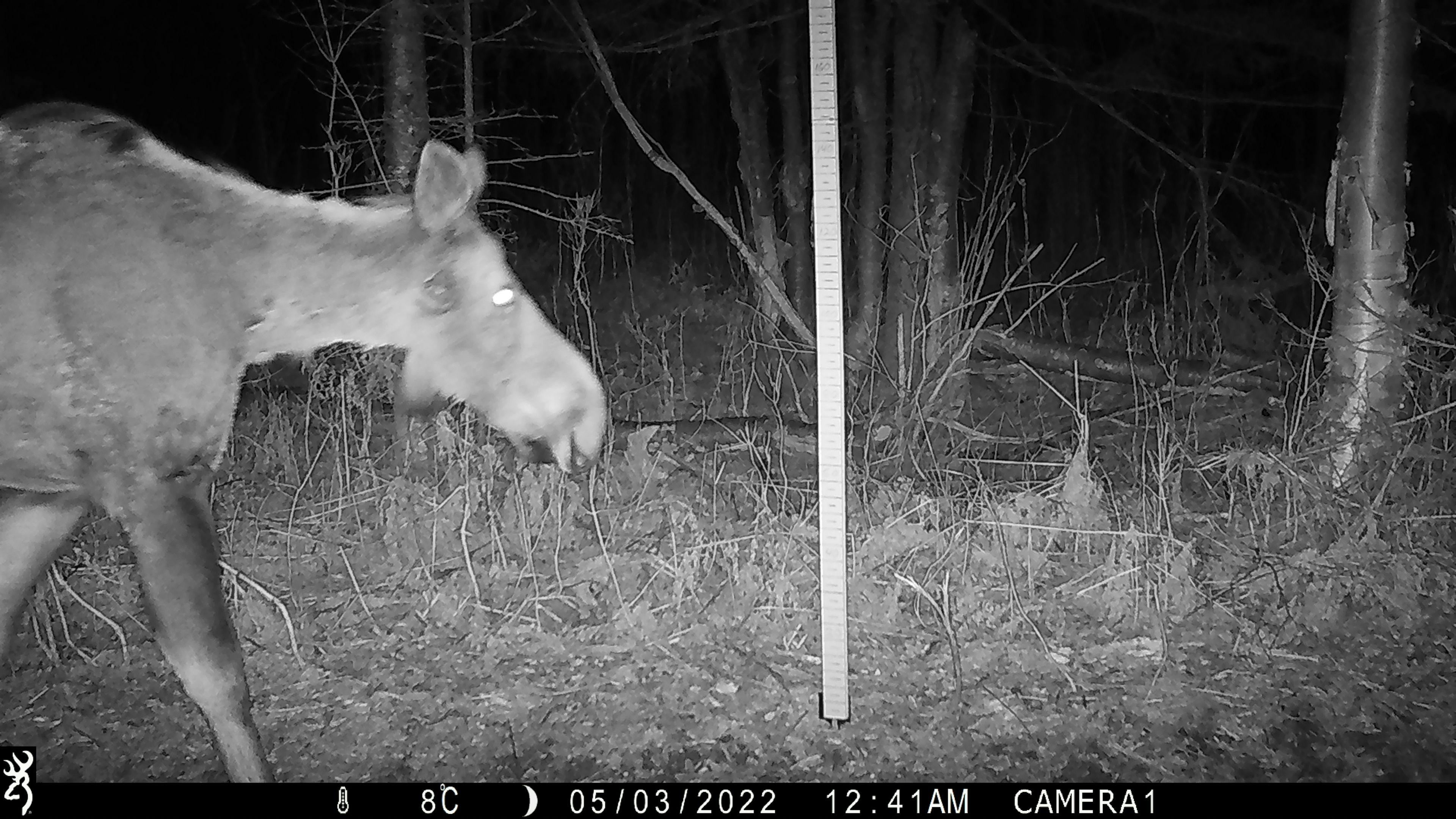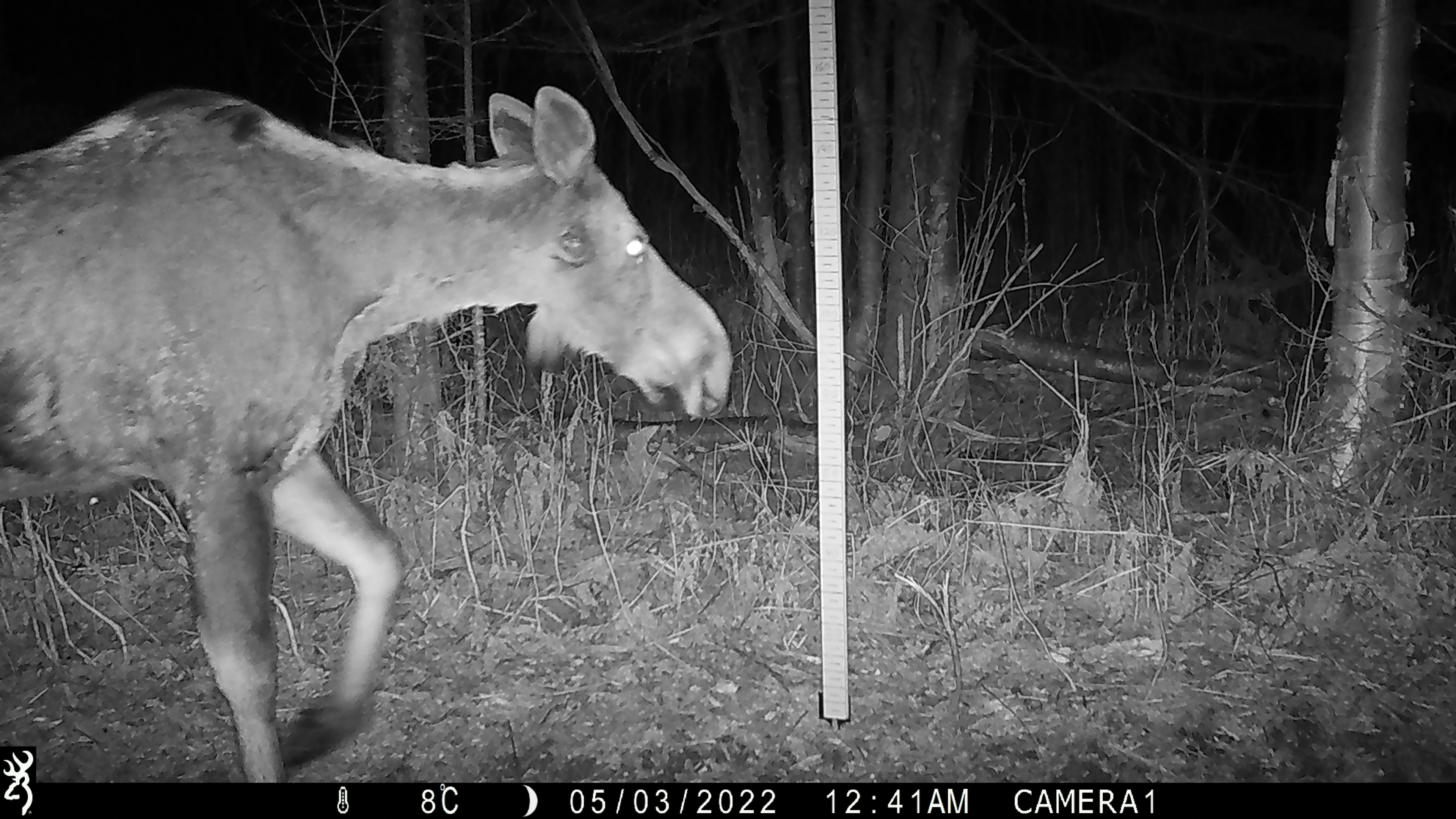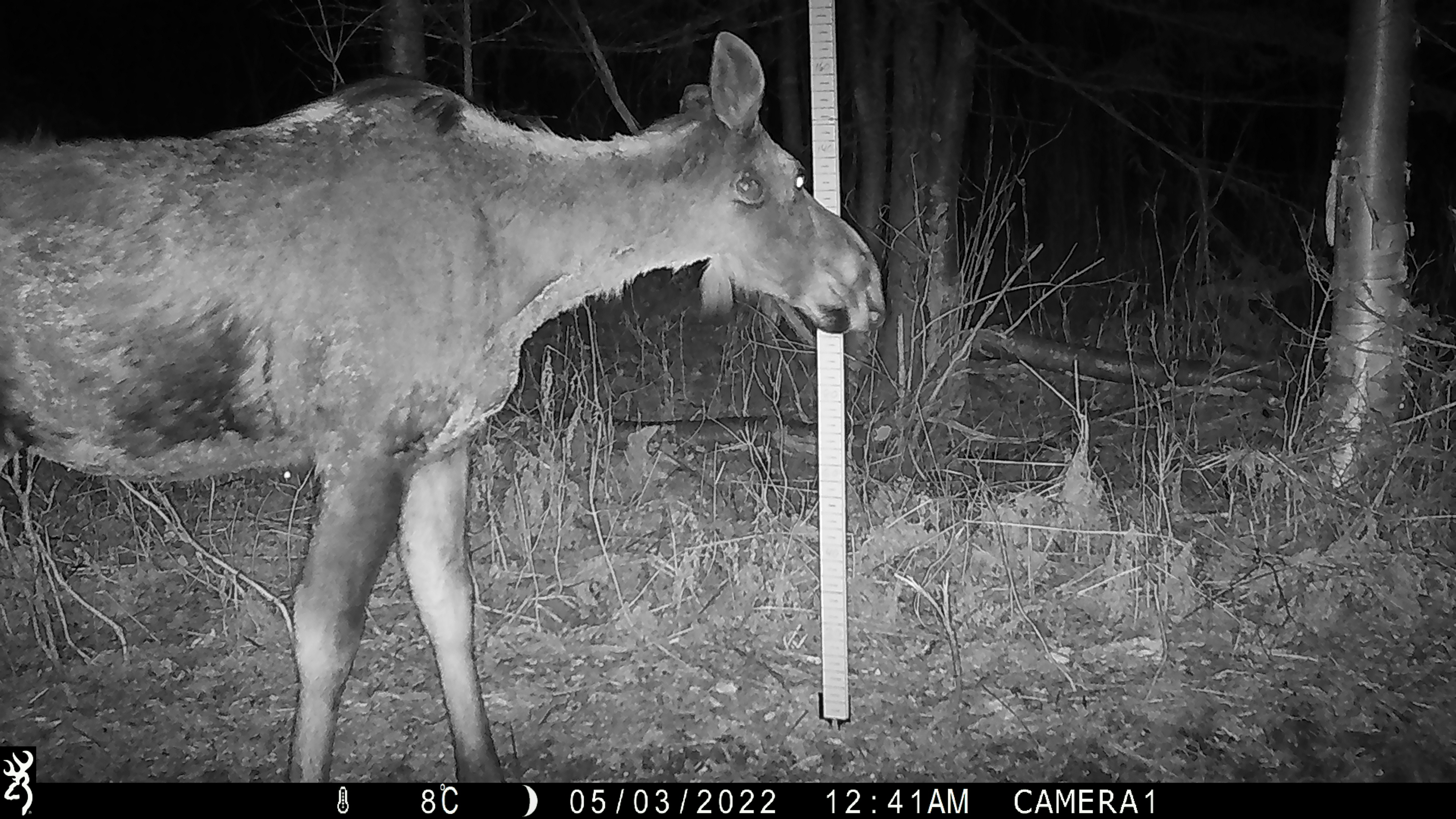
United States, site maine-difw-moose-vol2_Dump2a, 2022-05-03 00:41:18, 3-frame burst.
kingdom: Animalia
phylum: Chordata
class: Mammalia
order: Artiodactyla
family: Cervidae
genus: Alces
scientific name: Alces alces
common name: moose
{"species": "moose (Alces alces)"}